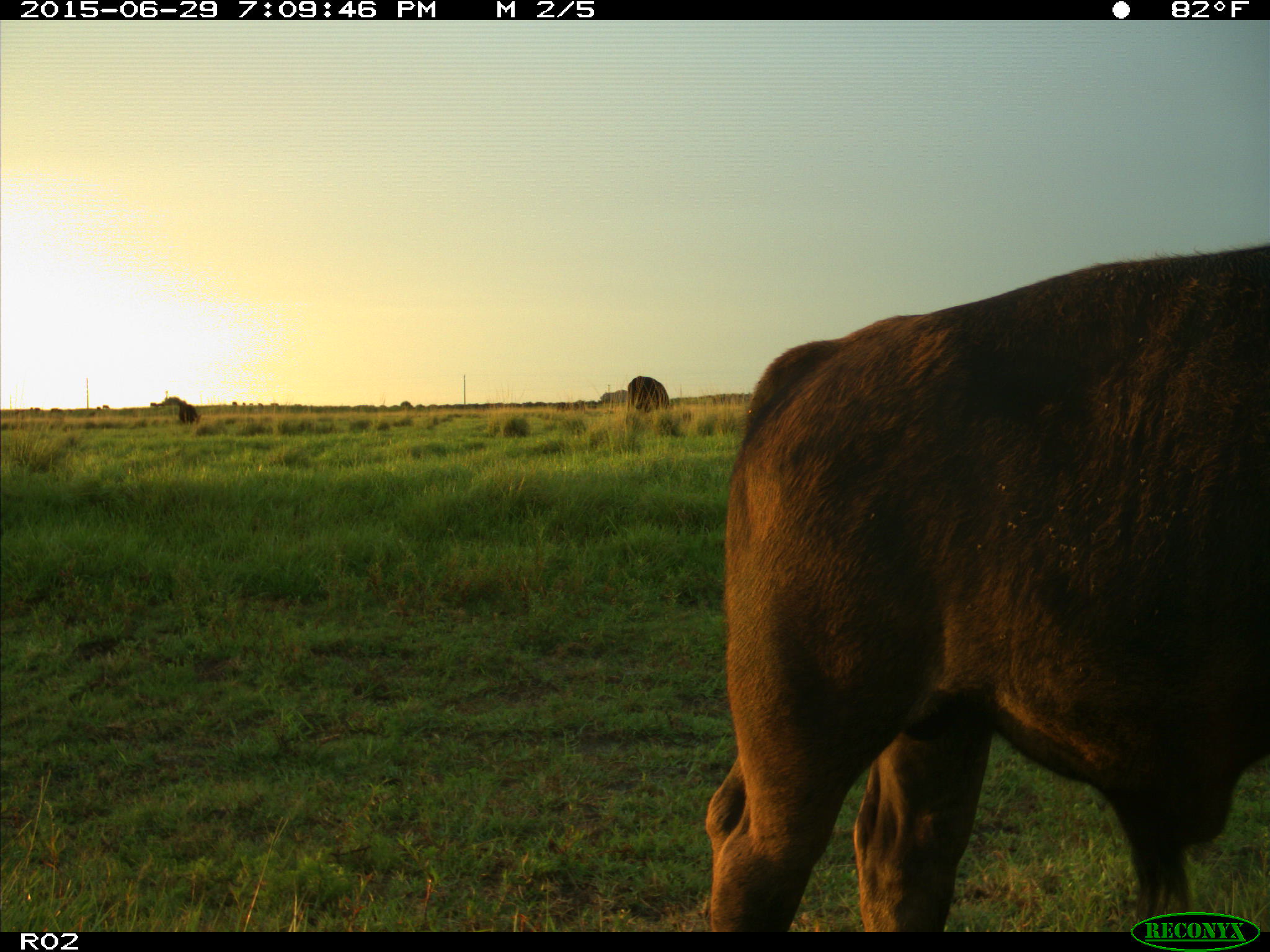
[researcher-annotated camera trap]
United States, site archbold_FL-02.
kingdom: Animalia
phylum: Chordata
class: Mammalia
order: Artiodactyla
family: Bovidae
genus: Bos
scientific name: Bos taurus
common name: domestic cow